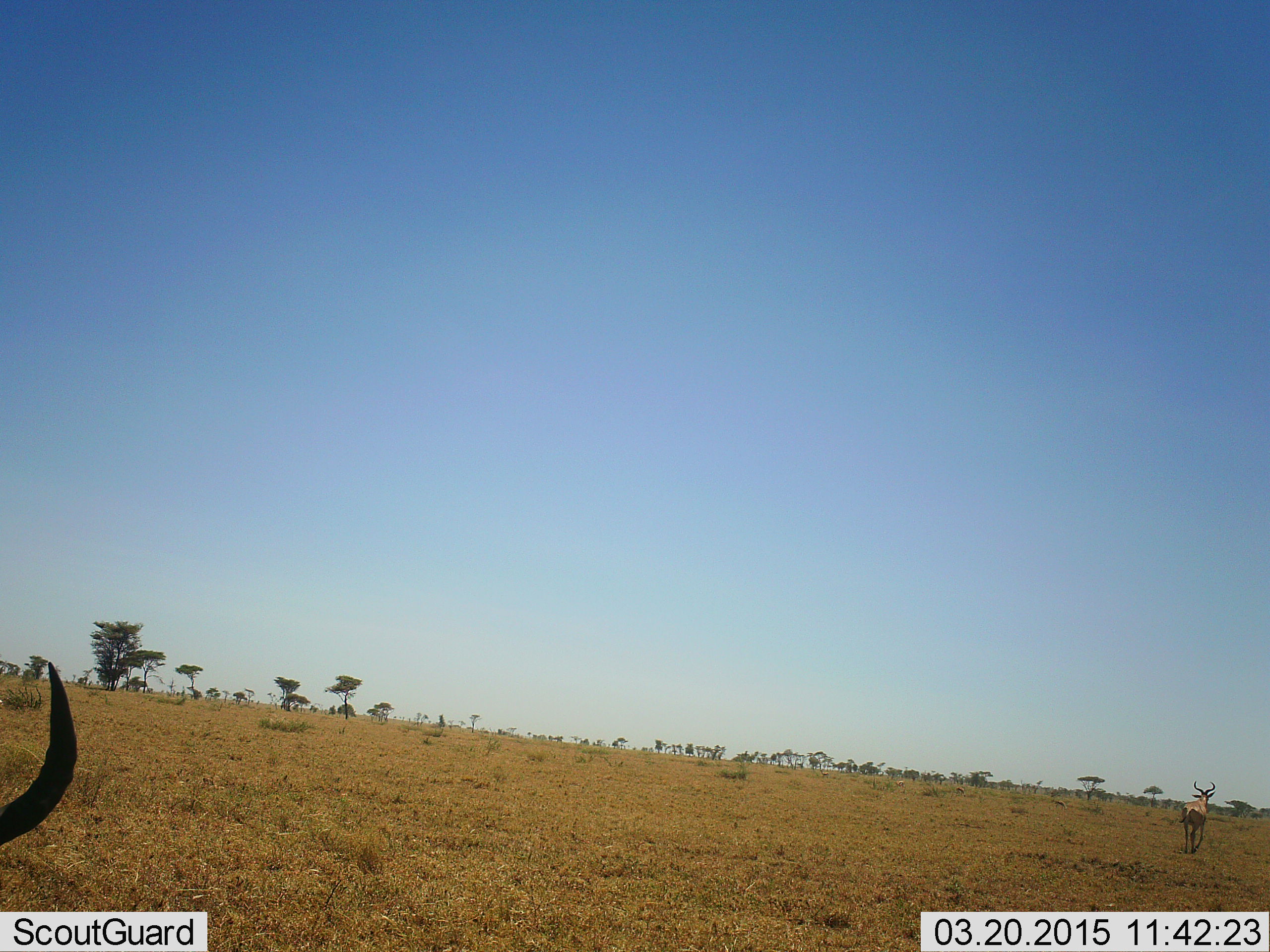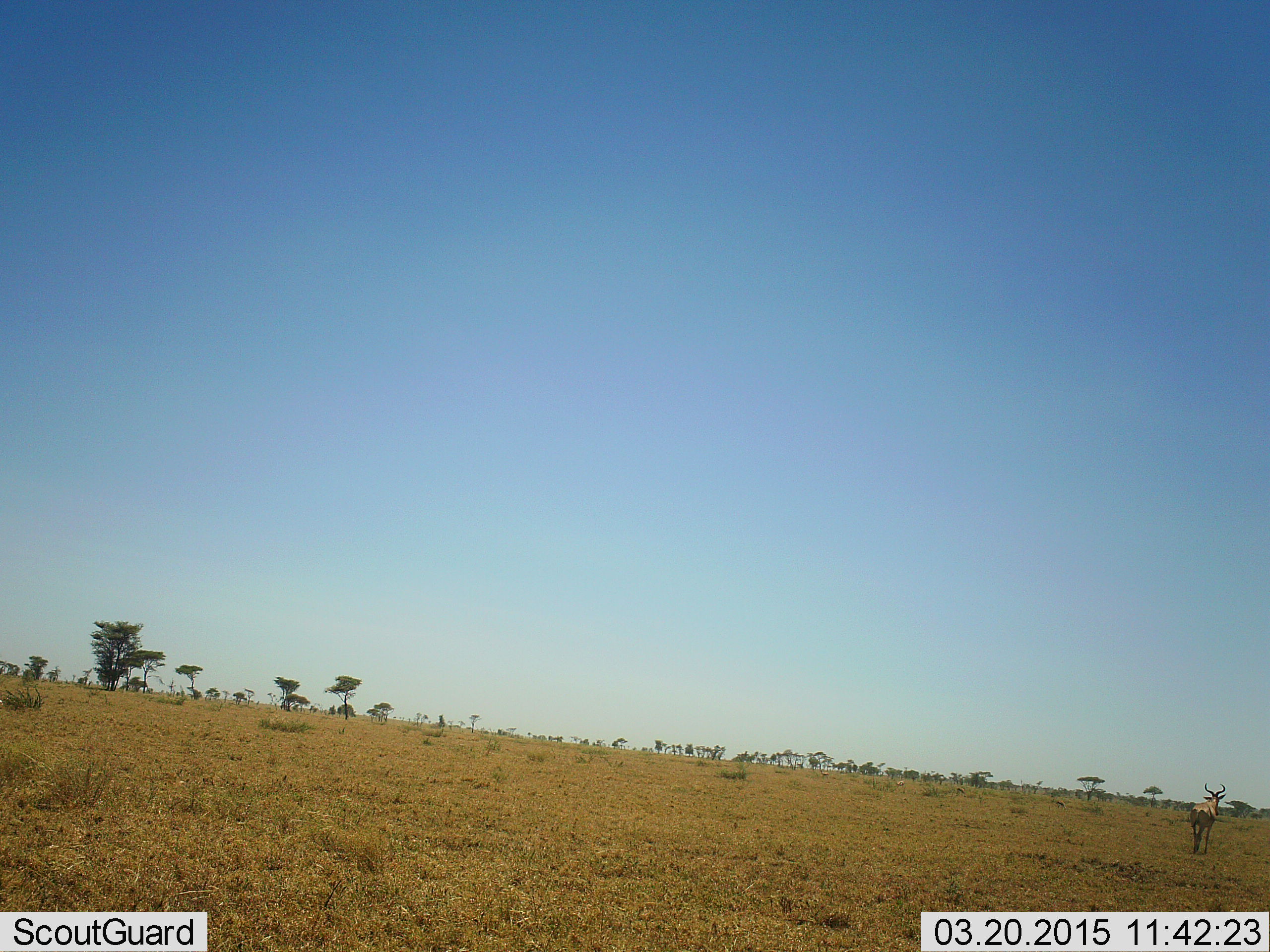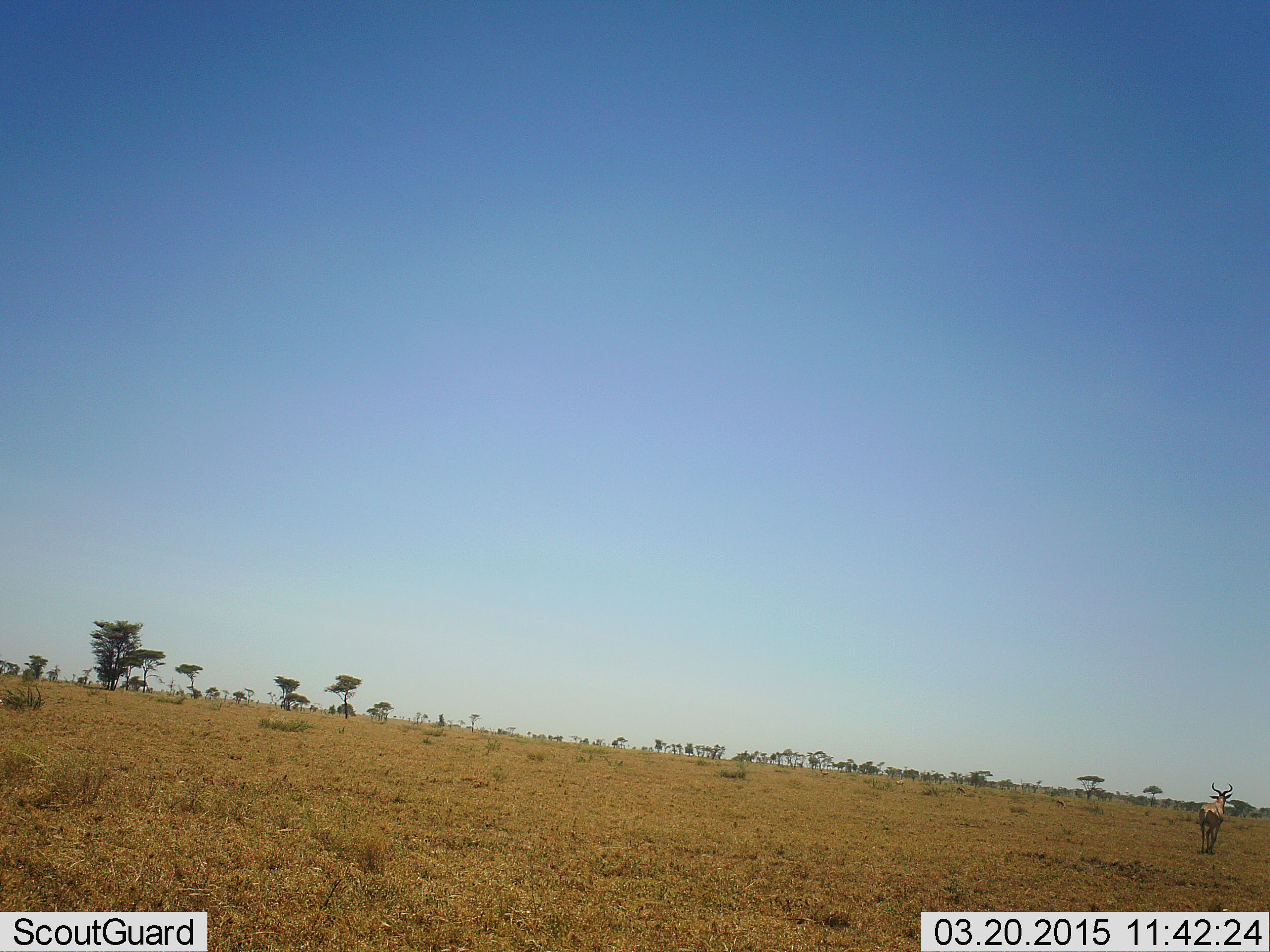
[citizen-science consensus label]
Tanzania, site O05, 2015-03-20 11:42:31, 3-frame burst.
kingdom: Animalia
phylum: Chordata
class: Mammalia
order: Artiodactyla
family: Bovidae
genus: Alcelaphus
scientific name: Alcelaphus buselaphus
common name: hartebeest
Hartebeest (Alcelaphus buselaphus), count 2. Behavior (volunteer vote fractions): standing 9%, resting 0%, moving 91%, interacting 0%. Young present (vote fraction): 0%. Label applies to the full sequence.